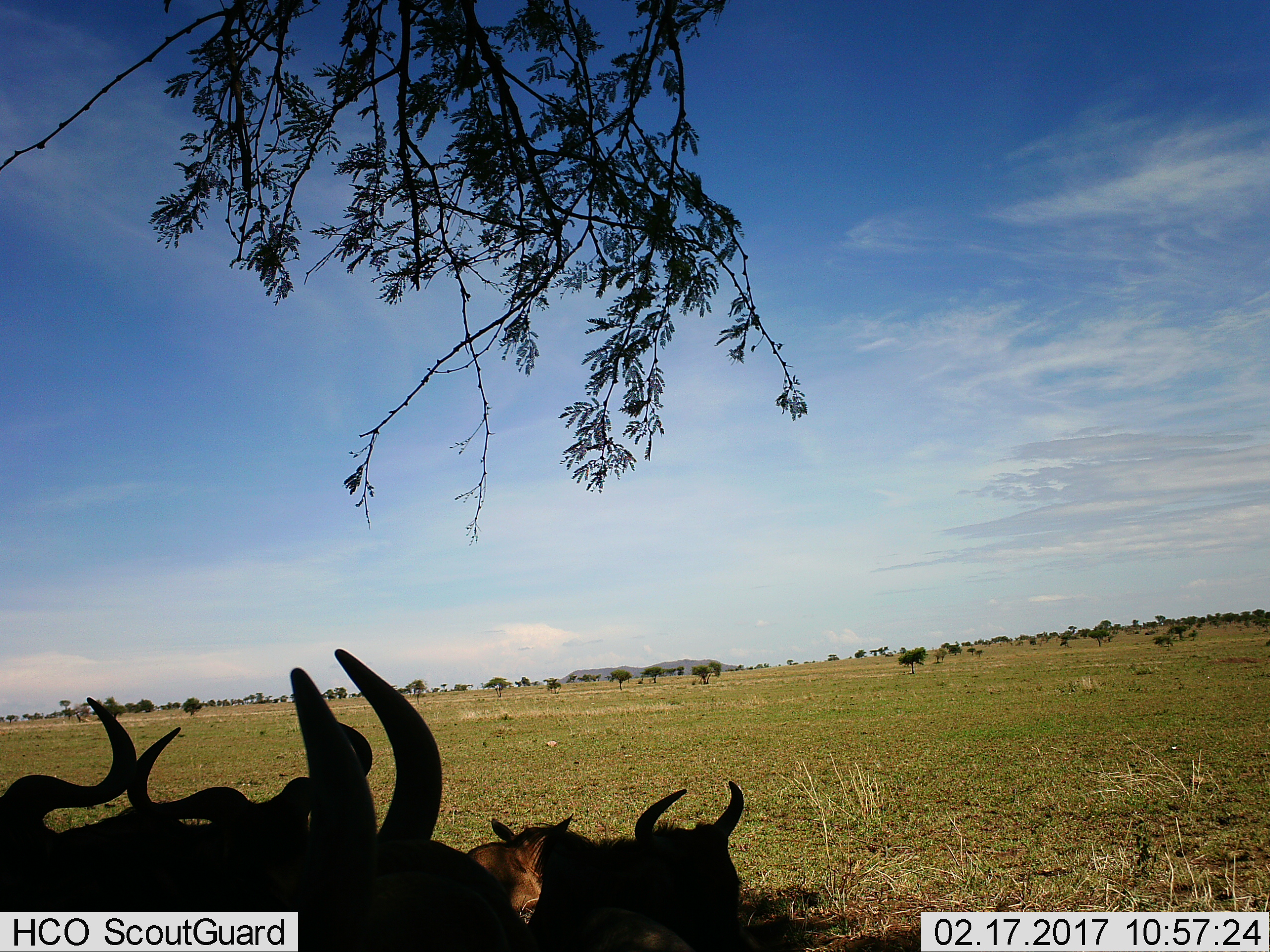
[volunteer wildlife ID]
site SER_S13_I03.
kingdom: Animalia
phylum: Chordata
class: Mammalia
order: Artiodactyla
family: Bovidae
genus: Connochaetes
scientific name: Connochaetes taurinus taurinus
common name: blue wildebeest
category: wildebeestblue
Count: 5.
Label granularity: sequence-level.